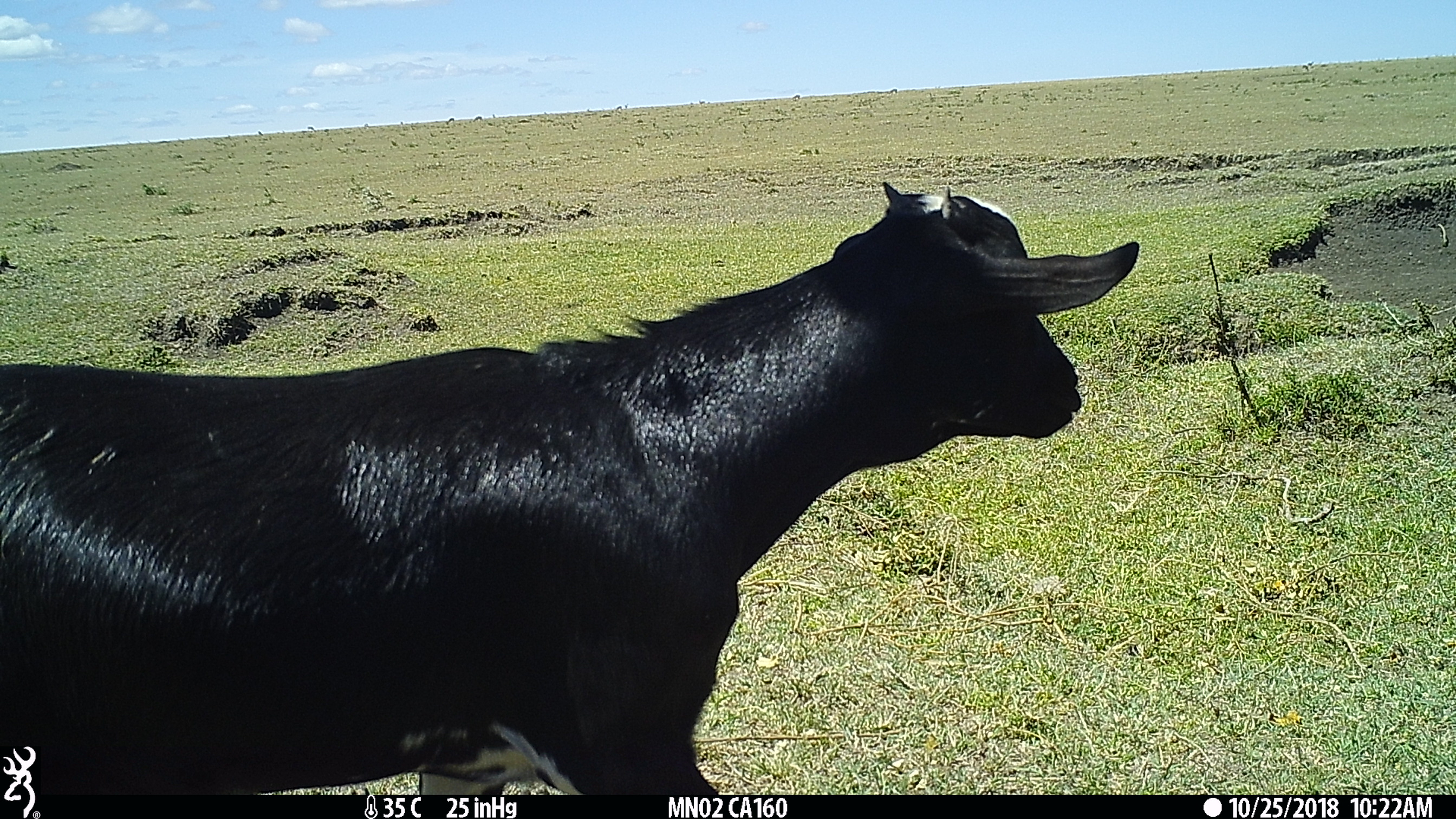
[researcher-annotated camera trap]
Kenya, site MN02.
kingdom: Animalia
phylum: Chordata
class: Mammalia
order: Artiodactyla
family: Bovidae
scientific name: Bovidae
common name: sheep or goat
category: shoat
Shoat (sheep or goat) (Bovidae).